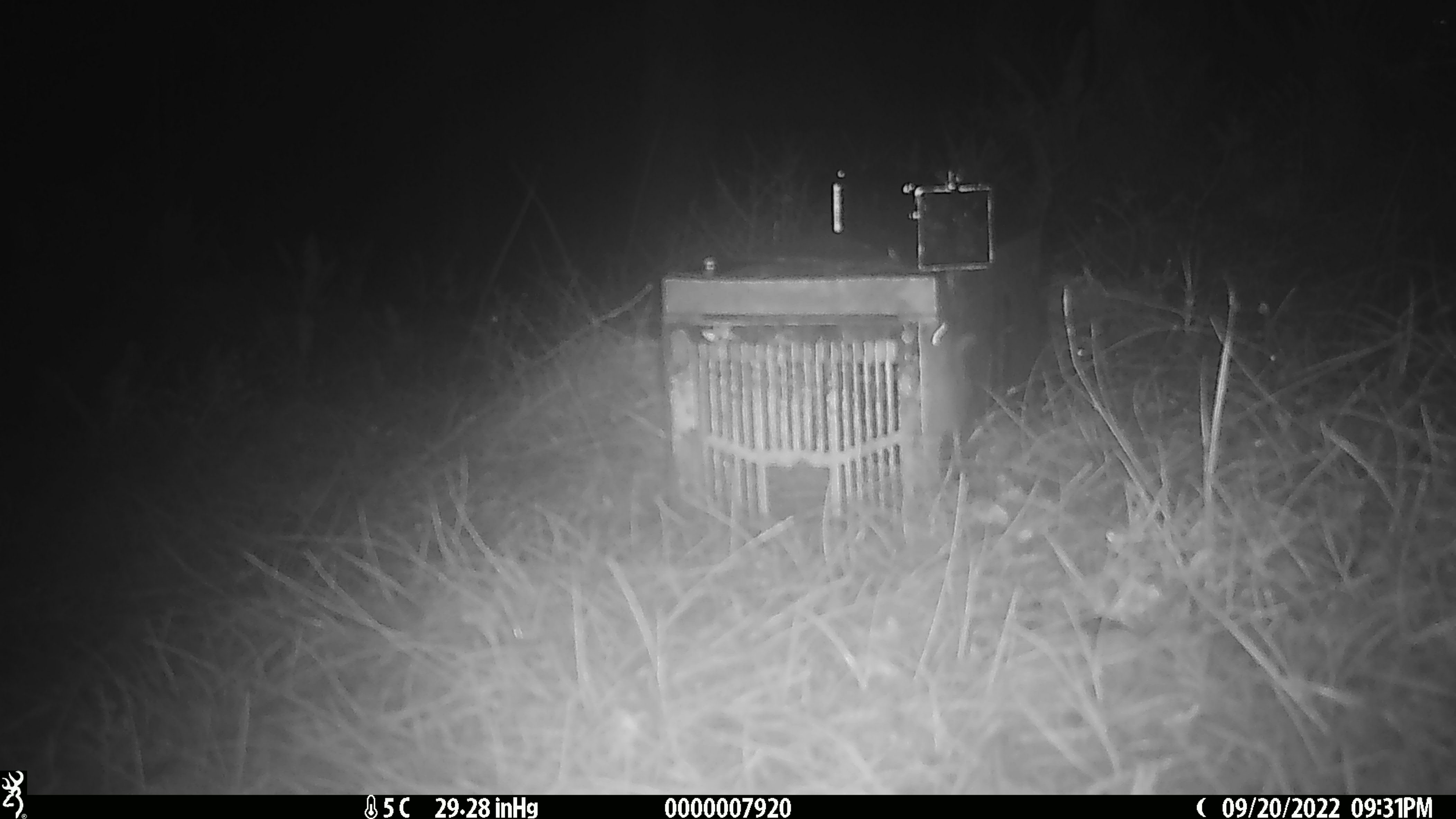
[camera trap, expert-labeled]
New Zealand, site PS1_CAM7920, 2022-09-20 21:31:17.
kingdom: Animalia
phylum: Chordata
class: Mammalia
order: Rodentia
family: Muridae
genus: Mus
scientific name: Mus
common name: mouse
Mouse (Mus).